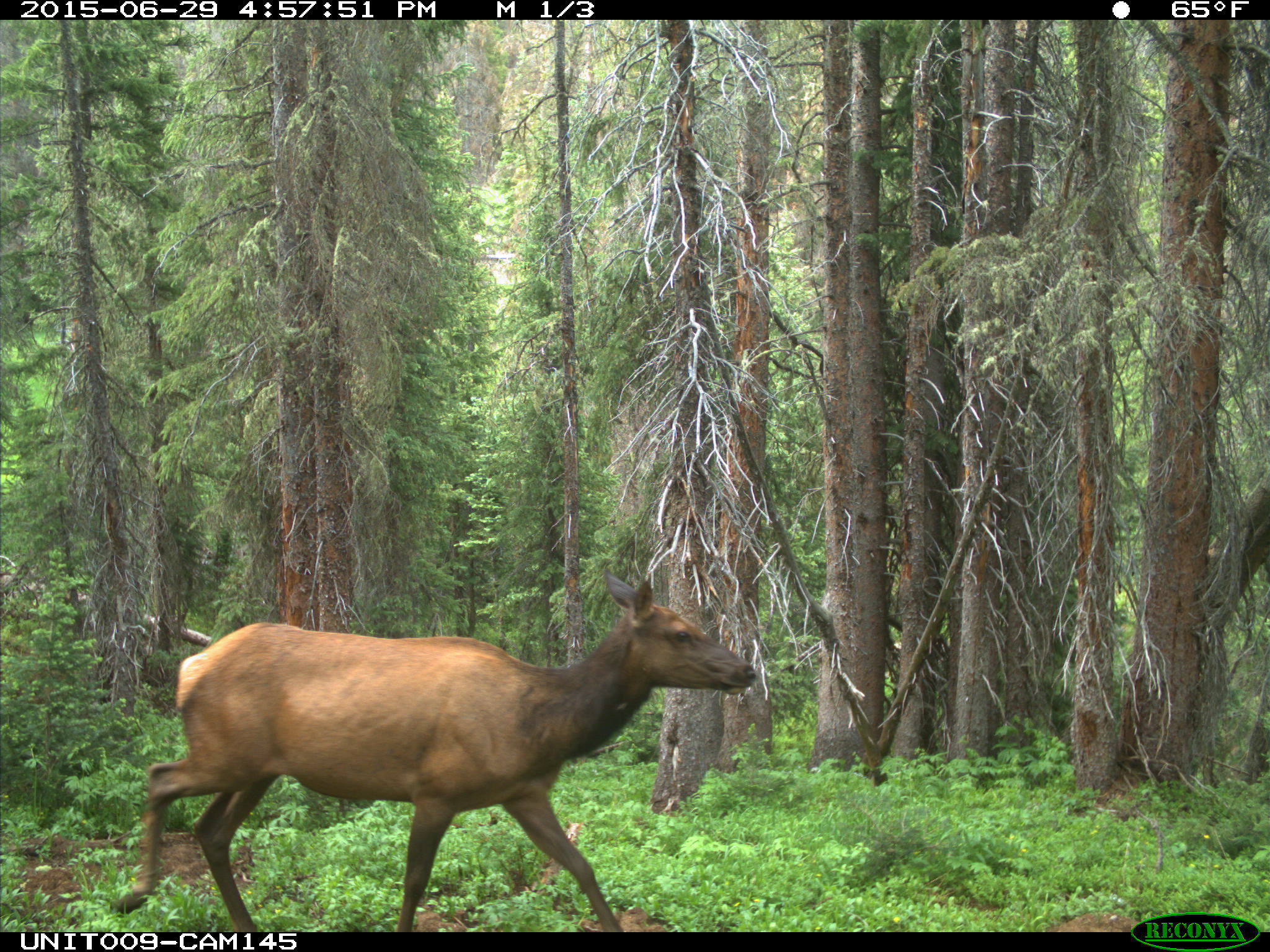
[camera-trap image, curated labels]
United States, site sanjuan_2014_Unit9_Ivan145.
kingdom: Animalia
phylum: Chordata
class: Mammalia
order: Artiodactyla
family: Cervidae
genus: Cervus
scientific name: Cervus elaphus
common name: red deer